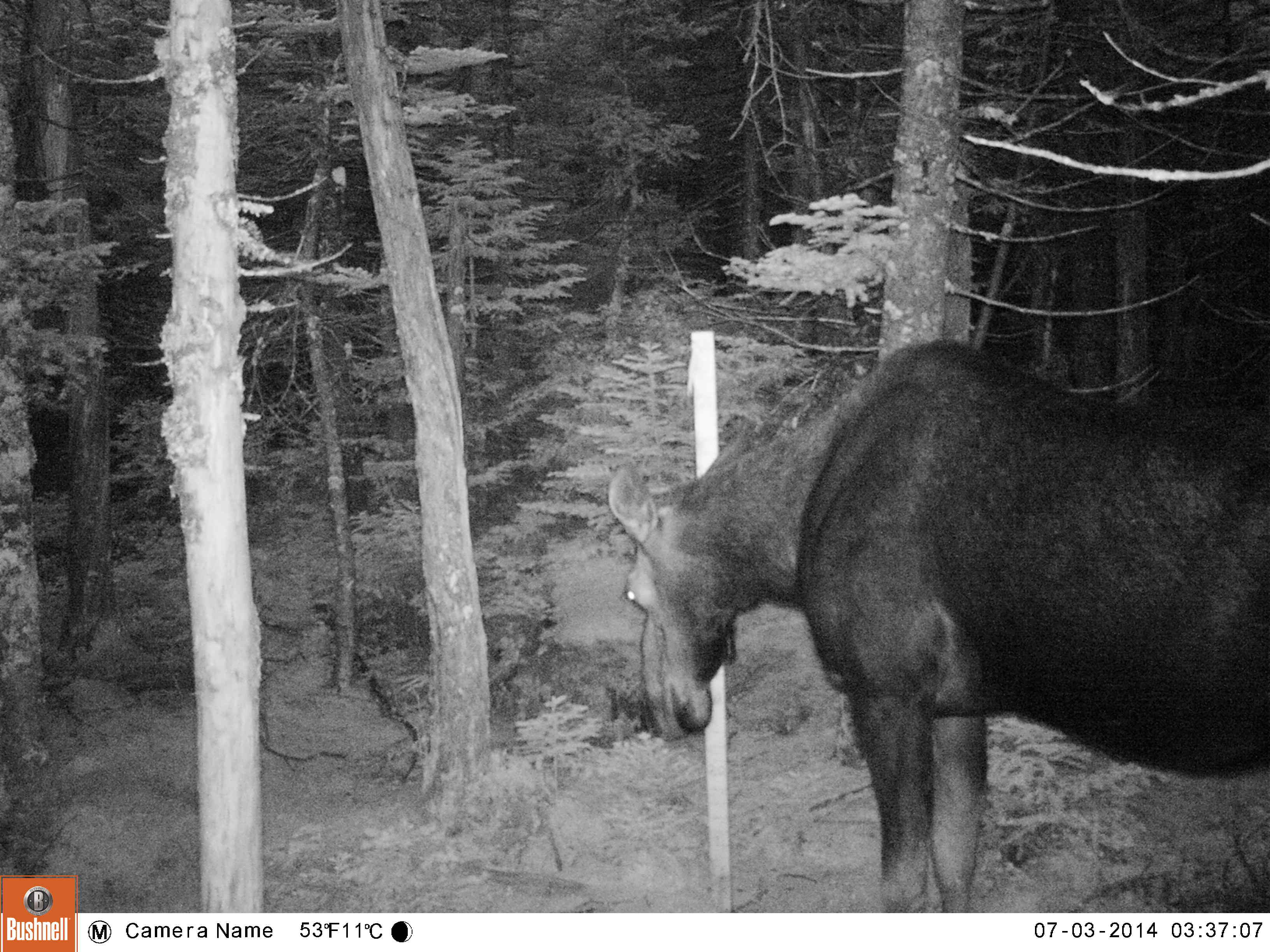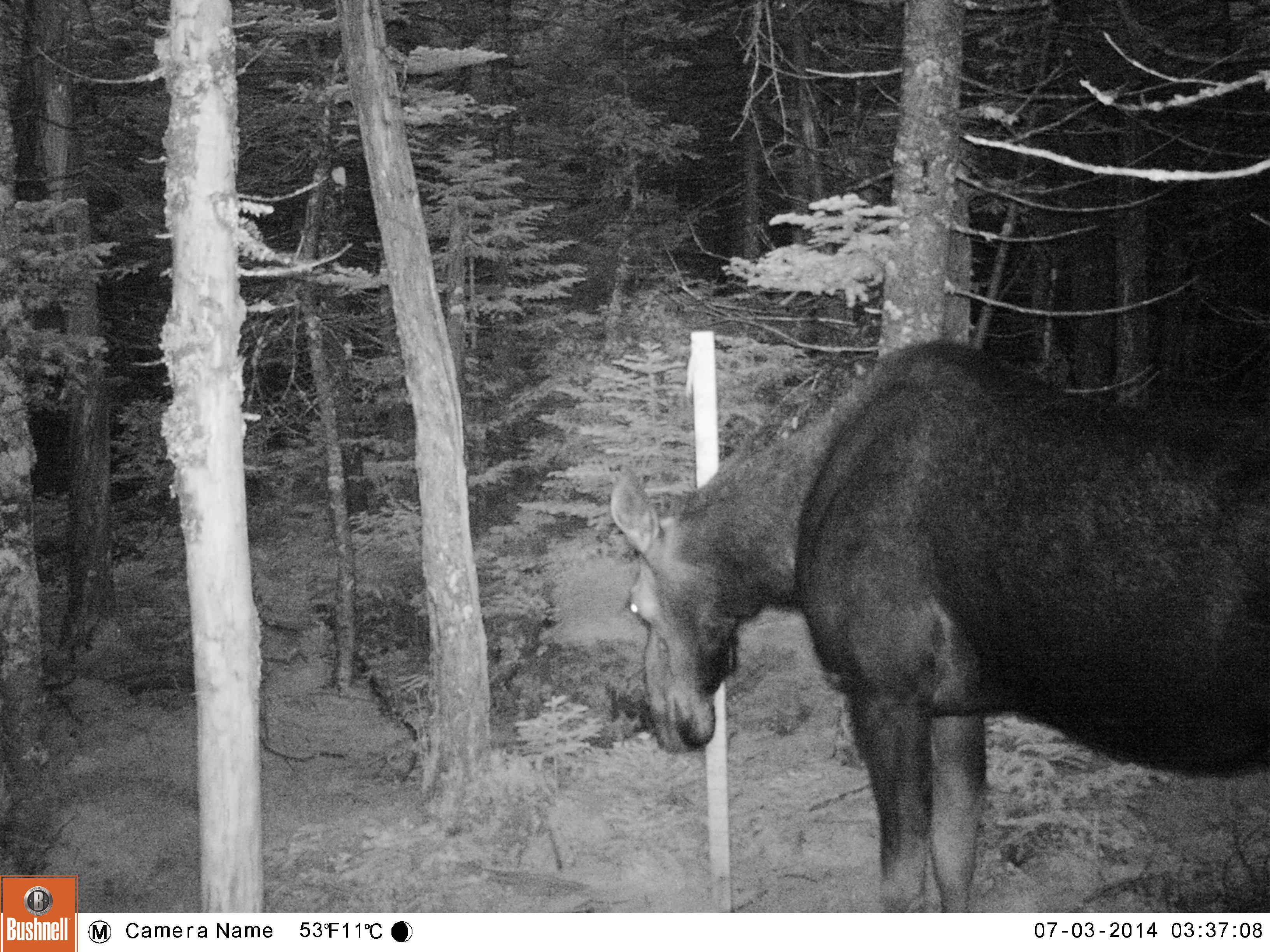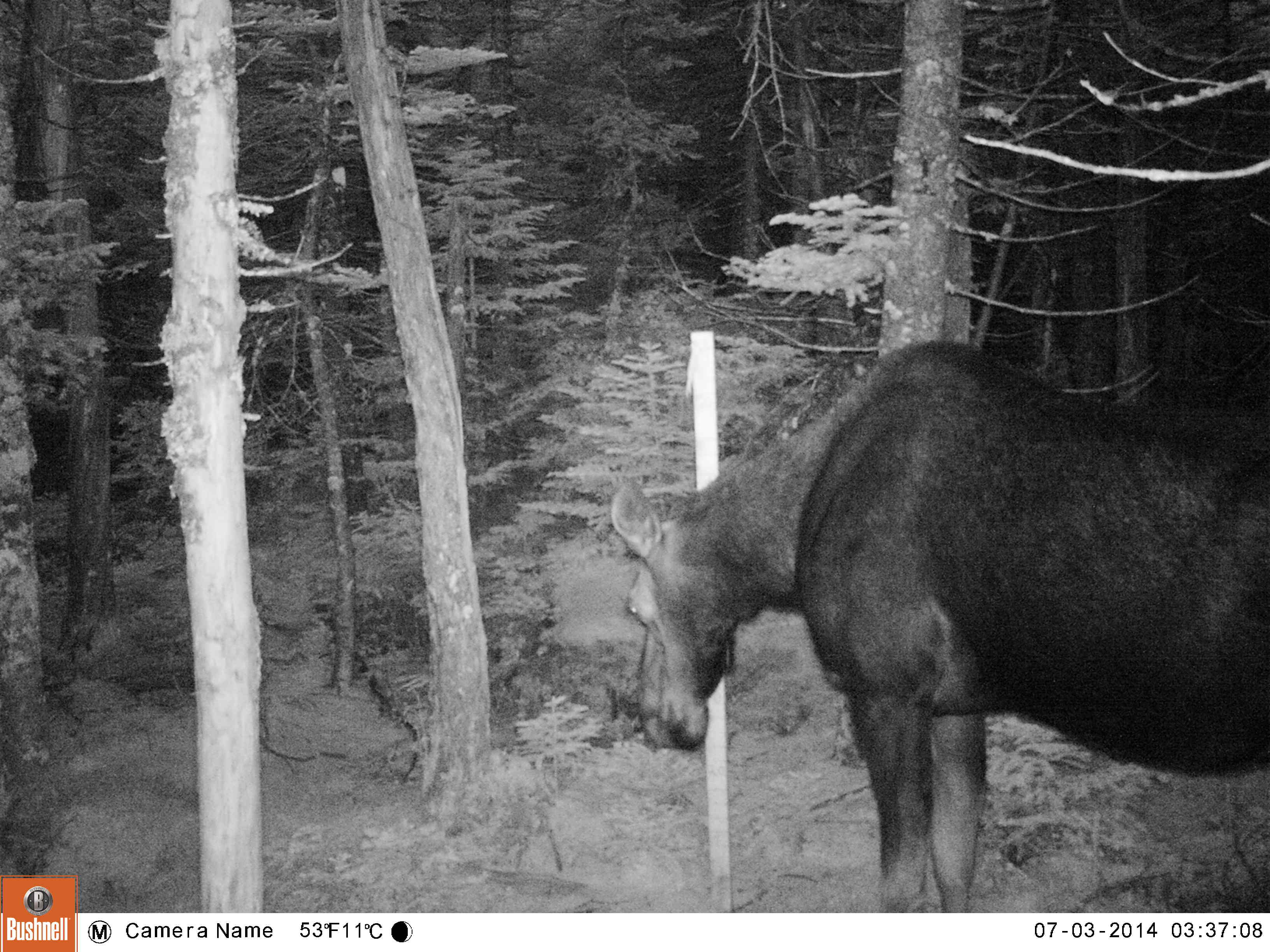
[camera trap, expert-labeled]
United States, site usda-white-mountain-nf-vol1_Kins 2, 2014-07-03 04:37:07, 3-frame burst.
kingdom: Animalia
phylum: Chordata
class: Mammalia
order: Artiodactyla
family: Cervidae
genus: Alces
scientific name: Alces alces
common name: moose